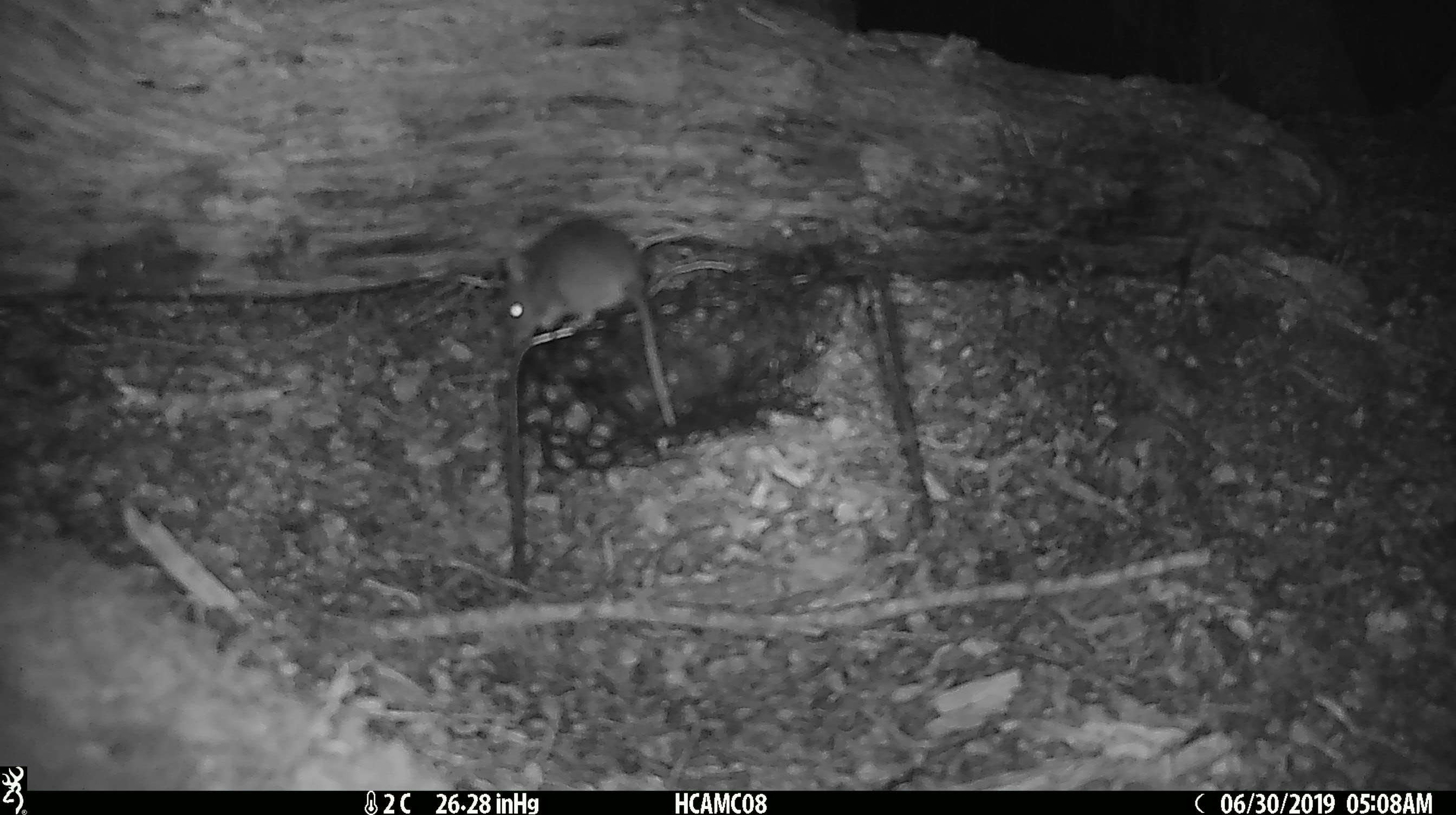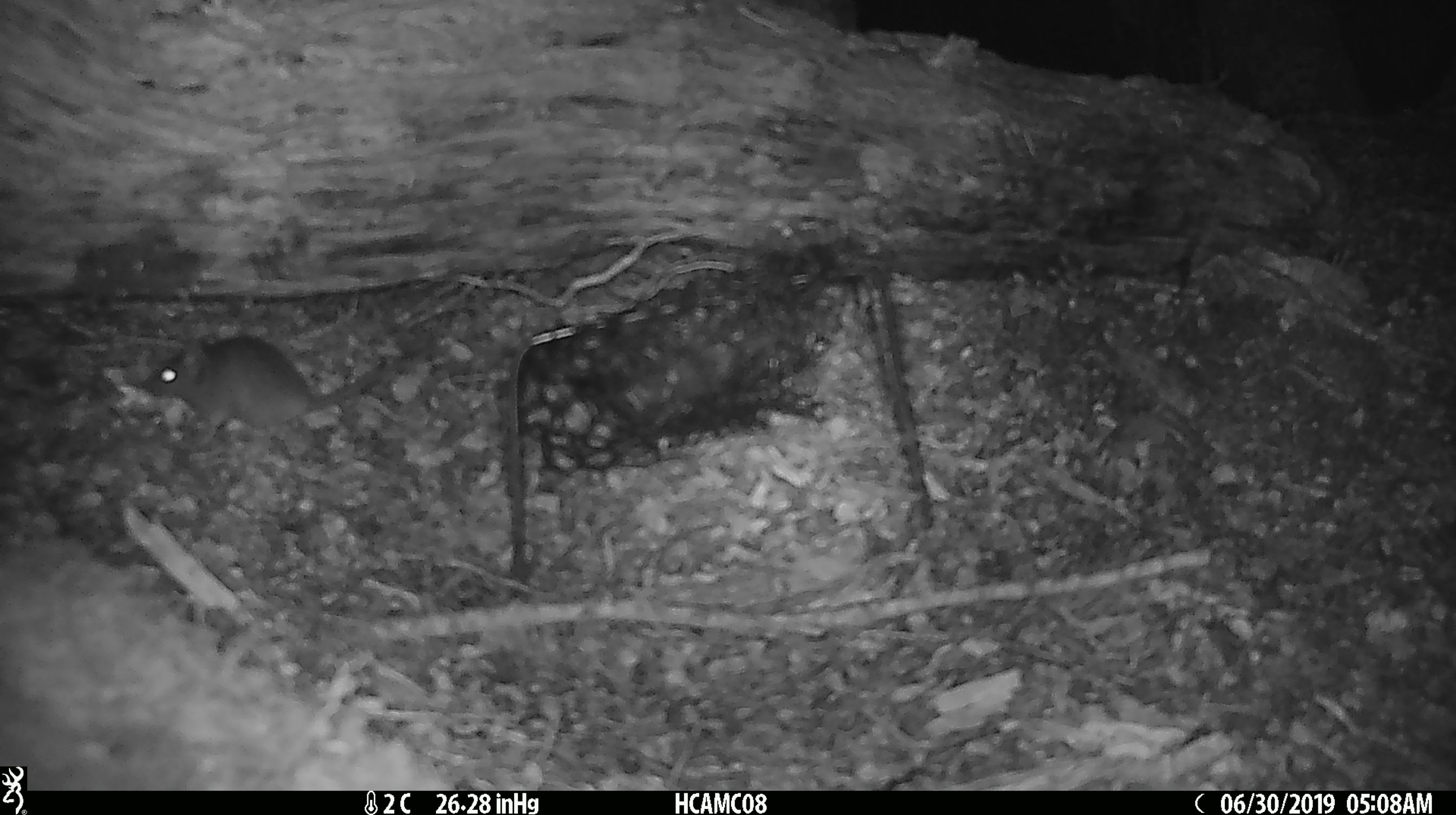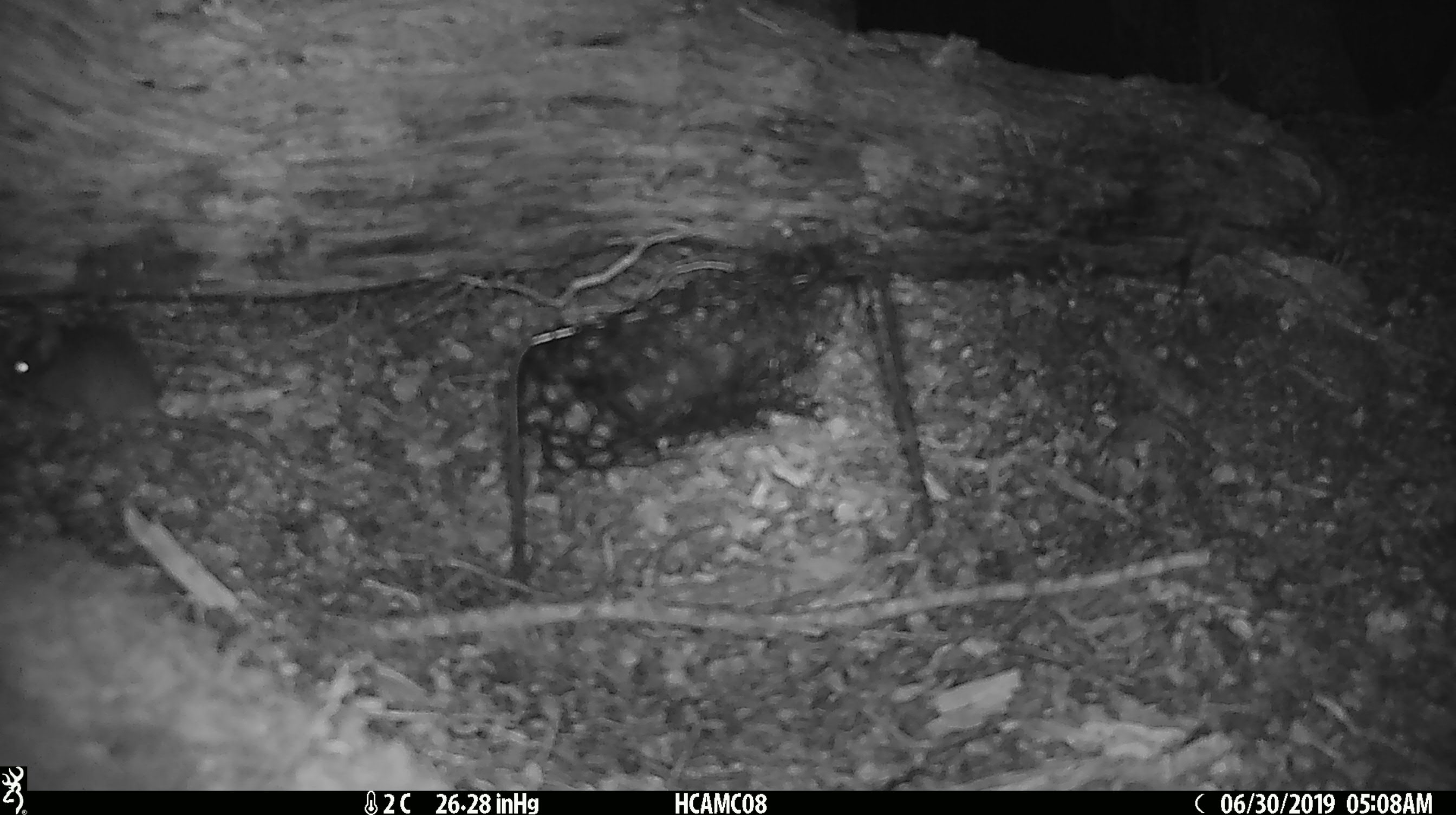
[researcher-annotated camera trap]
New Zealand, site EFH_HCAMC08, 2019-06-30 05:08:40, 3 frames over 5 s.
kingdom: Animalia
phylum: Chordata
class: Mammalia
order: Rodentia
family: Muridae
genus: Mus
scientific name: Mus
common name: mouse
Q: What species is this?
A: Mouse (Mus).